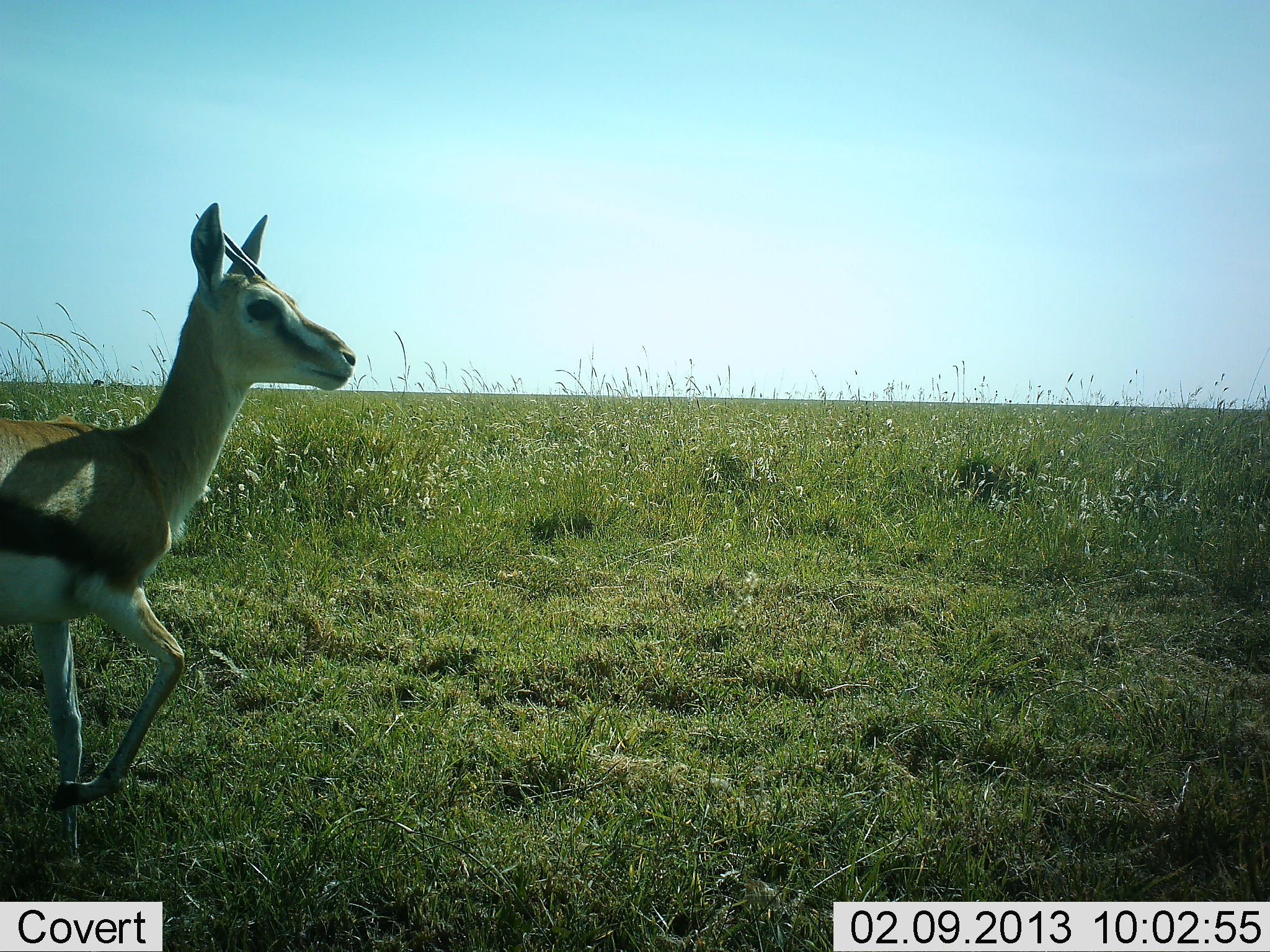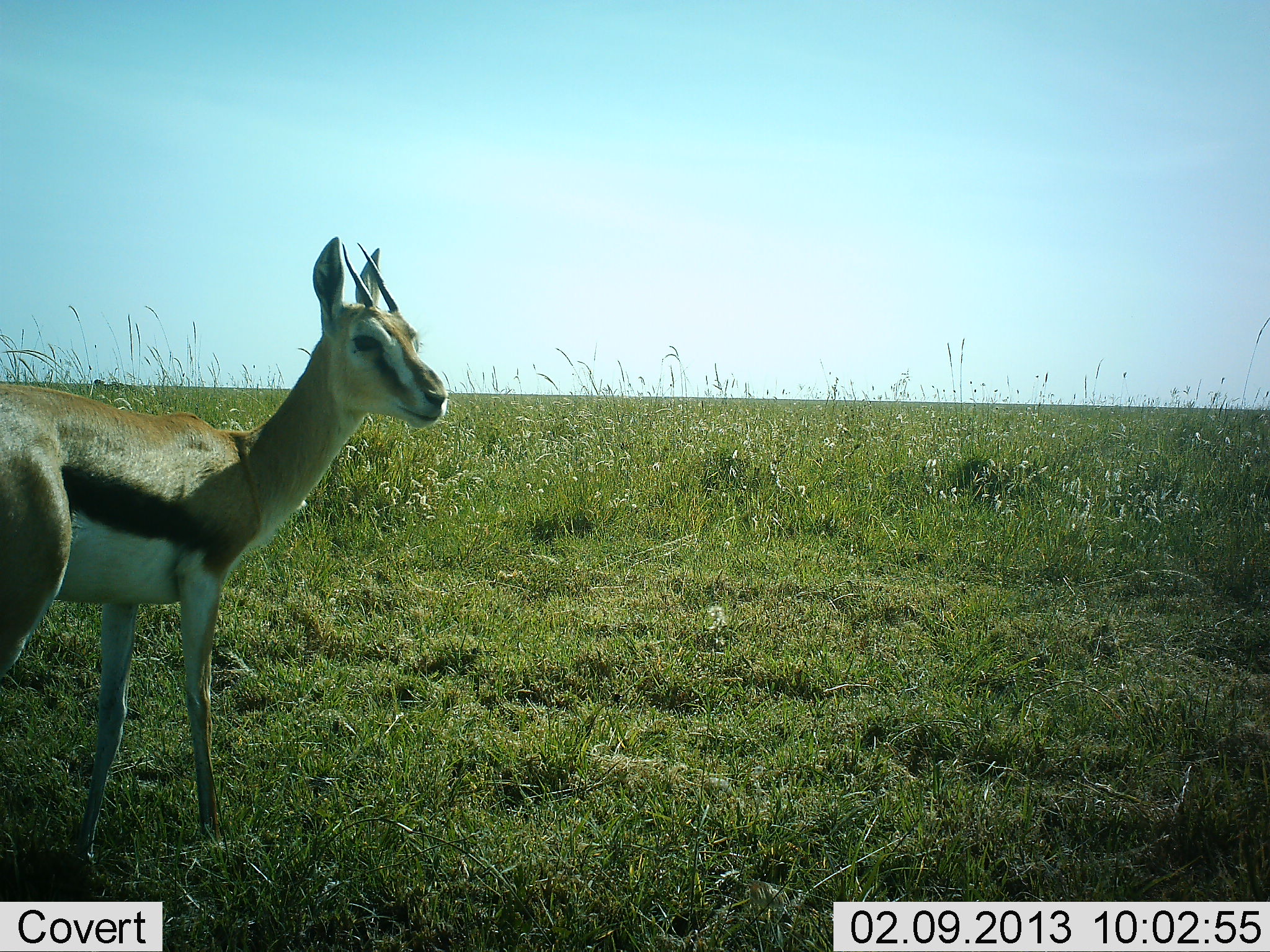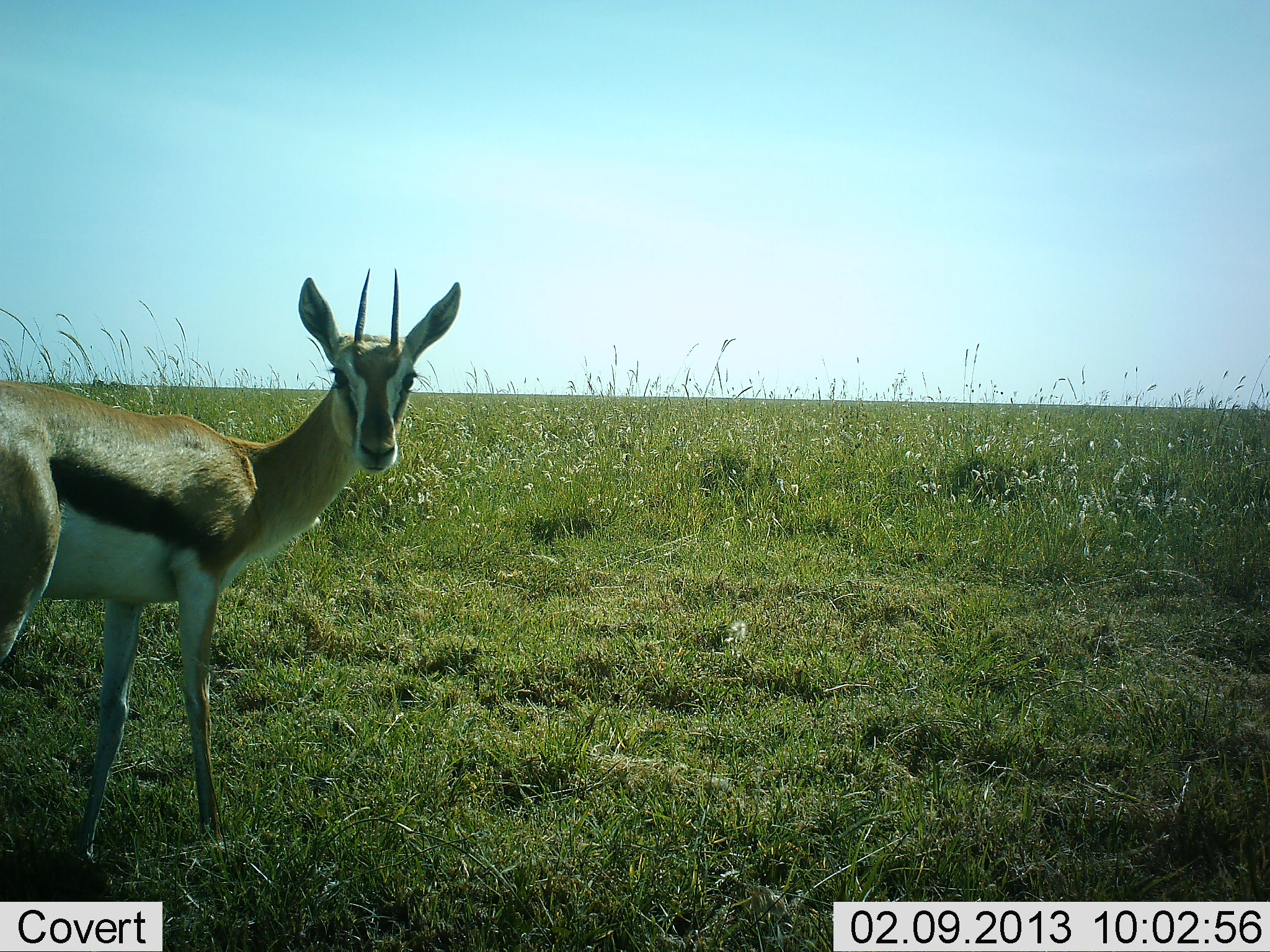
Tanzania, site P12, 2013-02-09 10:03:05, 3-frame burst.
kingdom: Animalia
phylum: Chordata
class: Mammalia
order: Artiodactyla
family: Bovidae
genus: Eudorcas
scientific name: Eudorcas thomsonii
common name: thomson's gazelle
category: gazellethomsons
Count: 1.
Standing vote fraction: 76%.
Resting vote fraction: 0%.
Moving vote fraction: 31%.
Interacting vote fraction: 0%.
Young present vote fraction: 0%.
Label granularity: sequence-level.